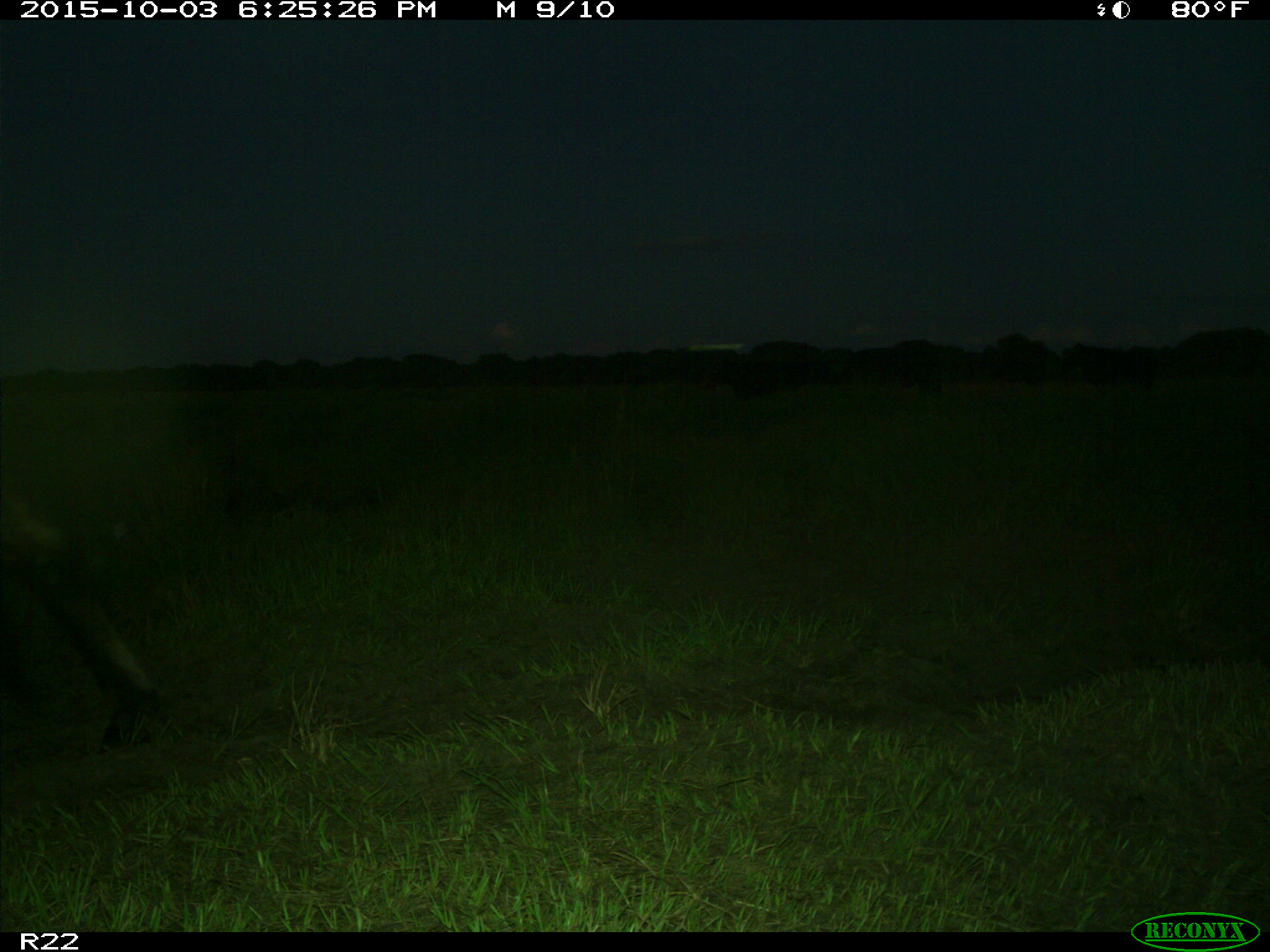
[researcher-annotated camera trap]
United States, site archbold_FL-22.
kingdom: Animalia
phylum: Chordata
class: Mammalia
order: Artiodactyla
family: Bovidae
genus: Bos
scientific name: Bos taurus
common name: domestic cow